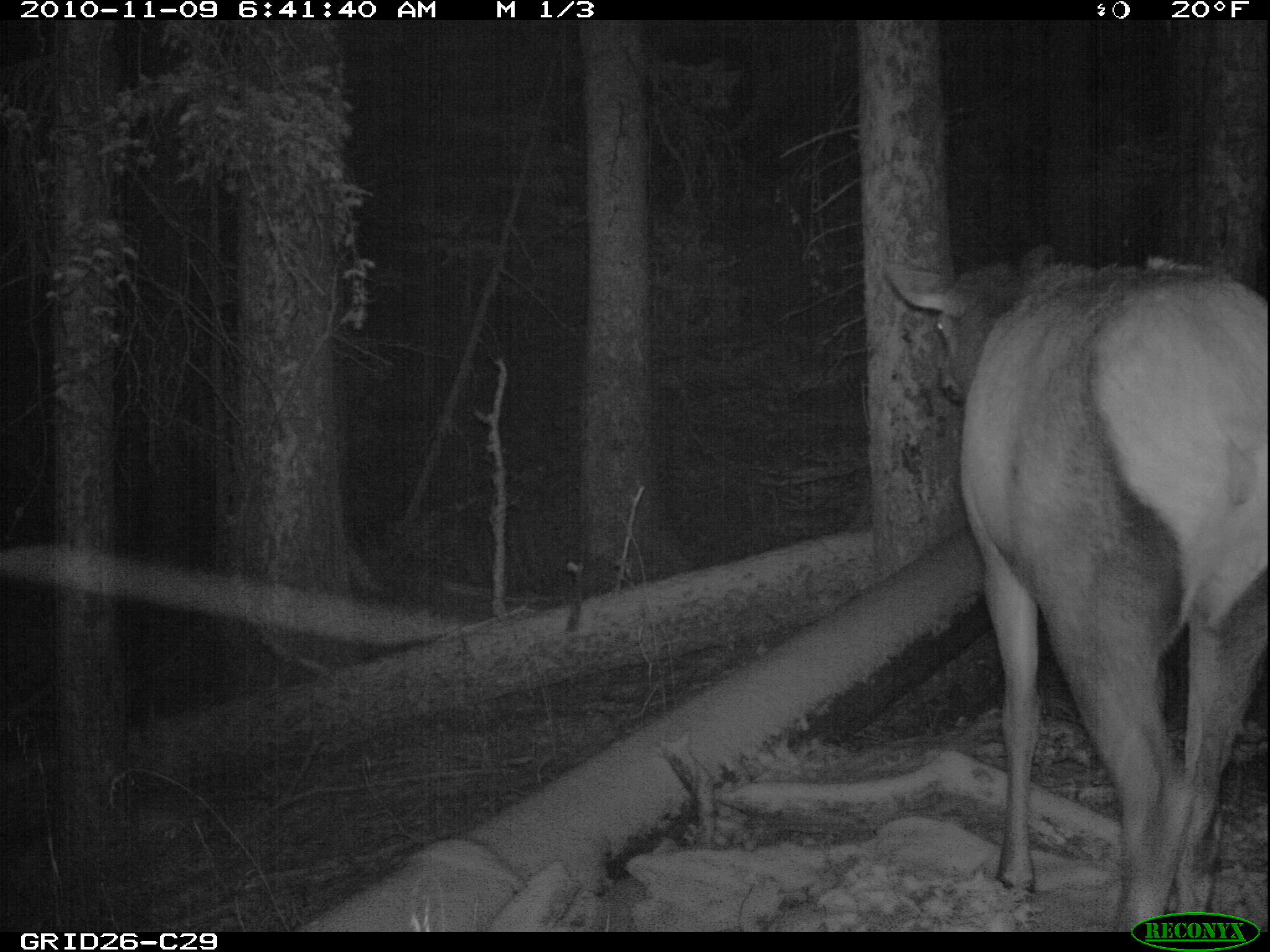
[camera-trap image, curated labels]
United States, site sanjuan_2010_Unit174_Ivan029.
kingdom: Animalia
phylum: Chordata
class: Mammalia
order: Artiodactyla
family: Cervidae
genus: Cervus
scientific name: Cervus elaphus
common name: red deer